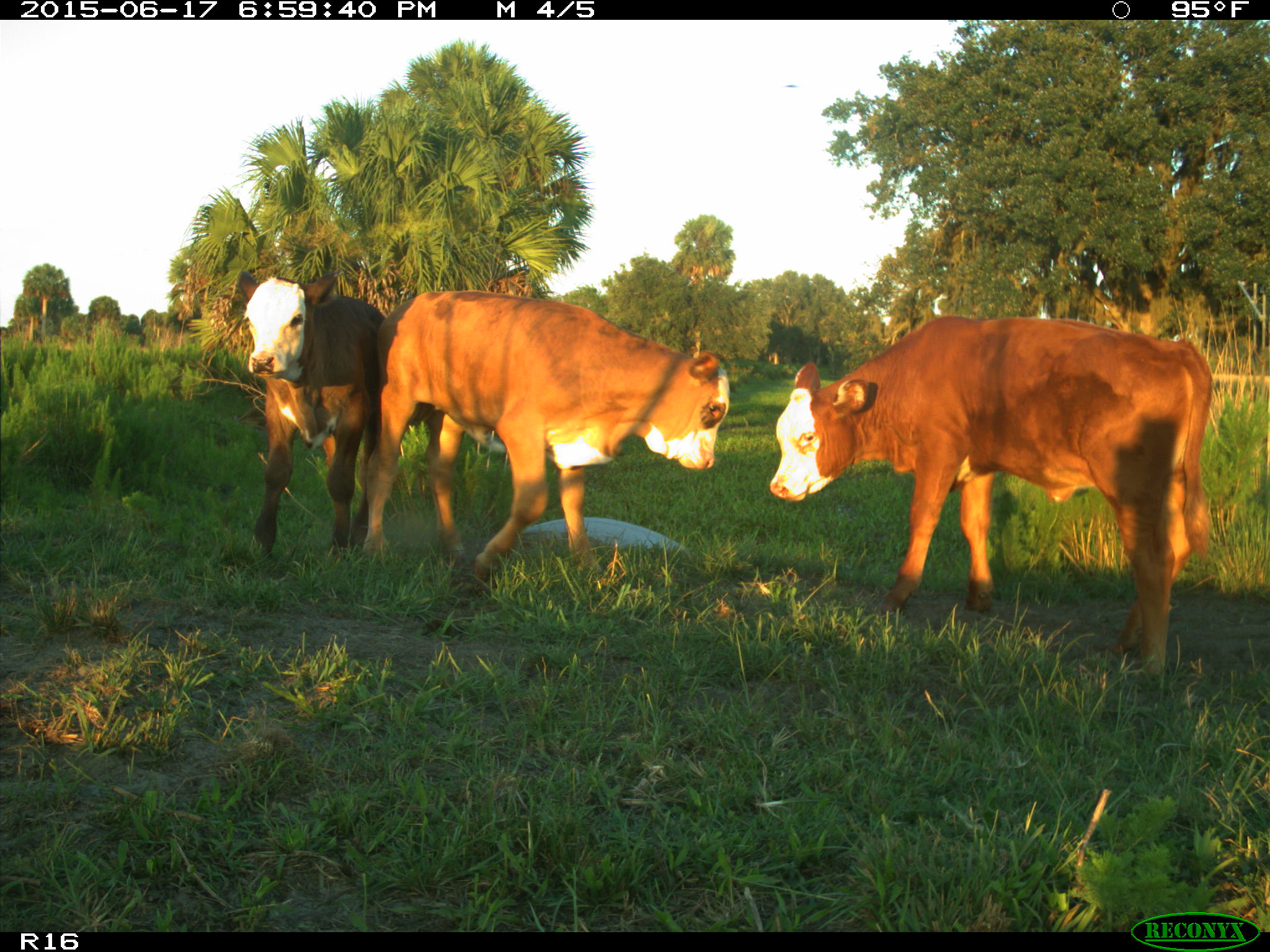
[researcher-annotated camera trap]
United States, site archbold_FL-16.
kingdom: Animalia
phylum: Chordata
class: Mammalia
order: Artiodactyla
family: Bovidae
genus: Bos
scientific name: Bos taurus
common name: domestic cow